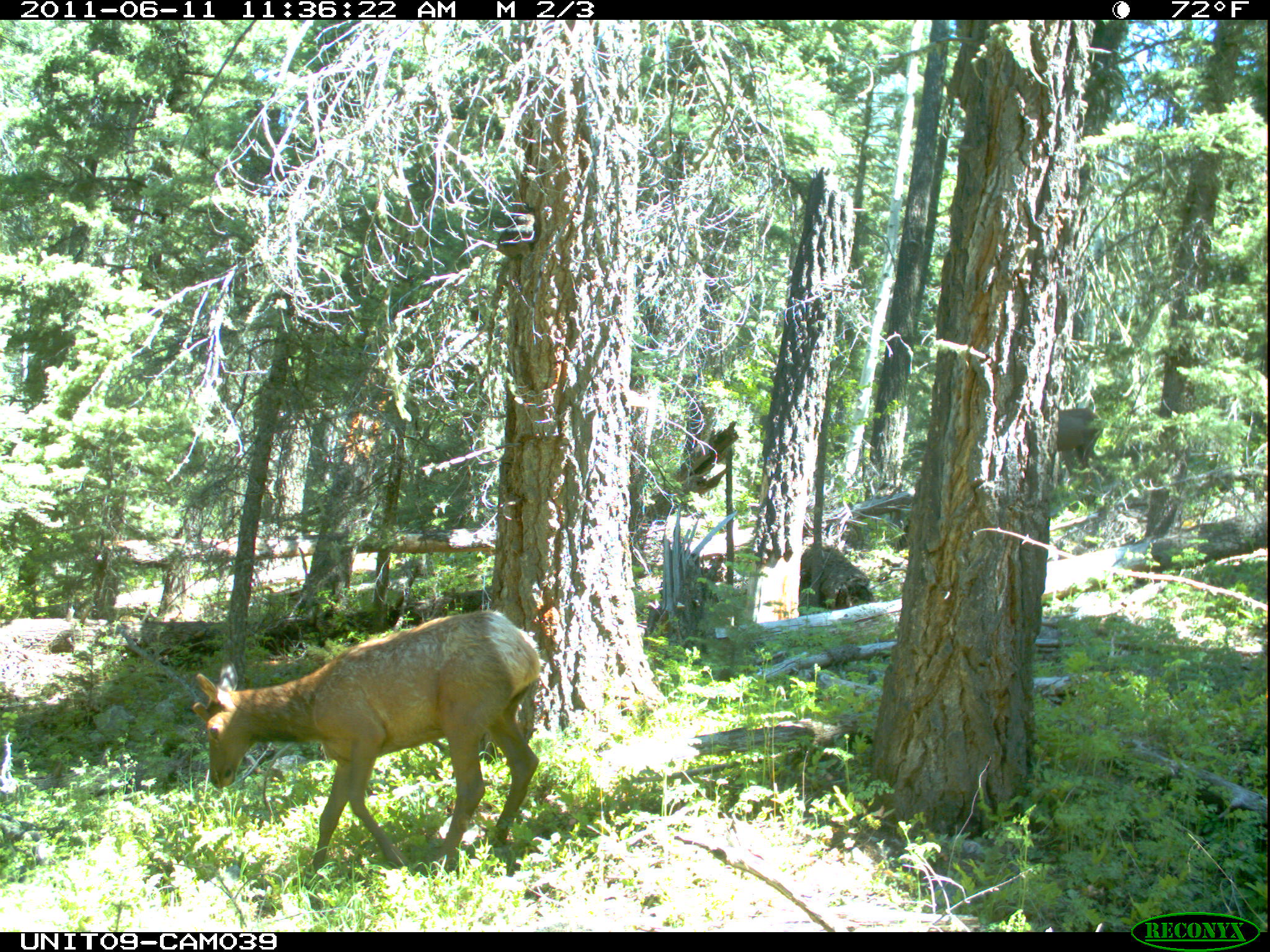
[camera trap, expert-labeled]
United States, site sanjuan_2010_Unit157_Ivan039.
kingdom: Animalia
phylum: Chordata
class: Mammalia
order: Artiodactyla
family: Cervidae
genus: Cervus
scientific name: Cervus elaphus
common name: red deer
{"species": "Cervus elaphus (red deer)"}